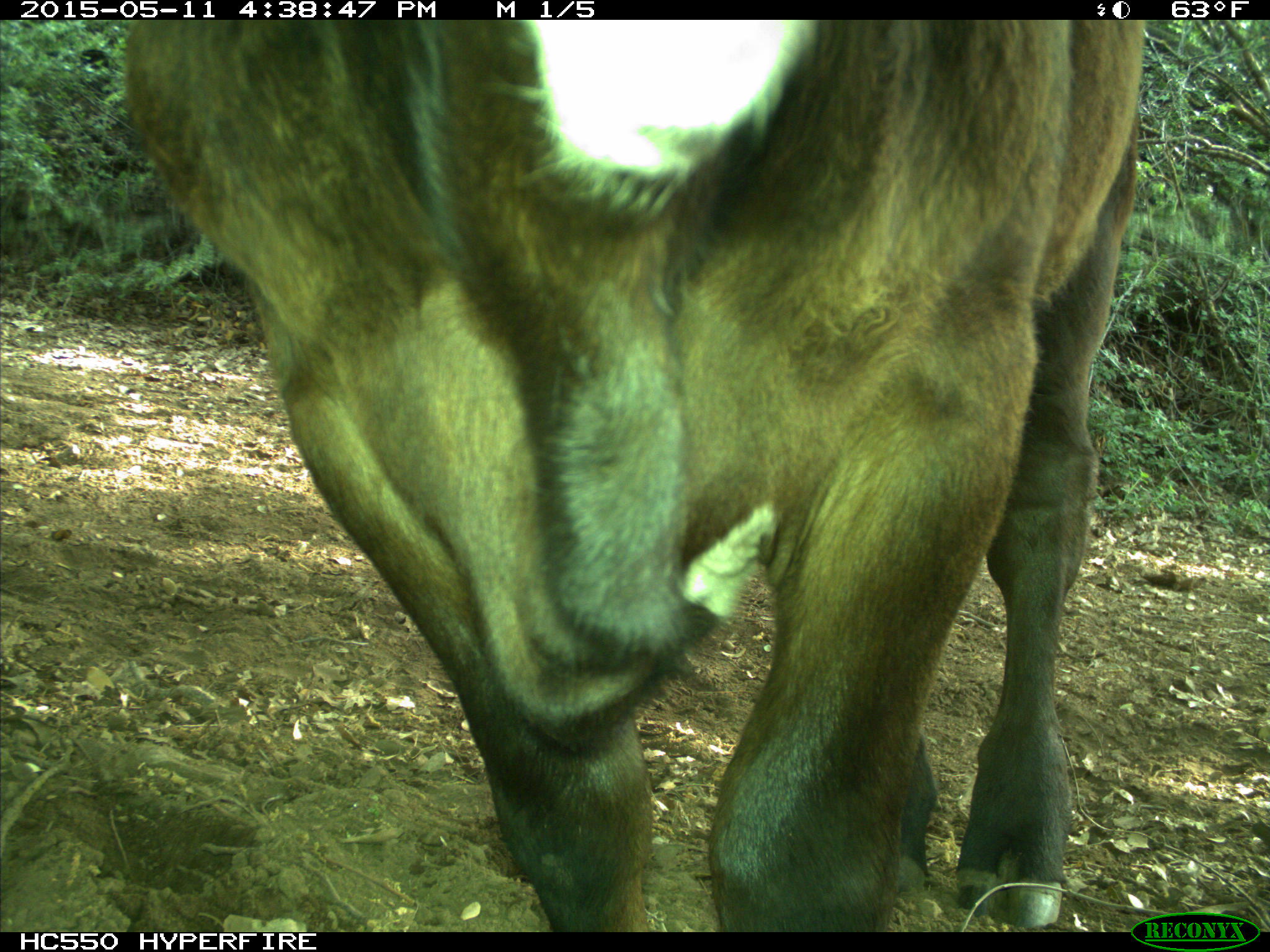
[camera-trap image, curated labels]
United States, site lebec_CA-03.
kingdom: Animalia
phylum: Chordata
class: Mammalia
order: Artiodactyla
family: Bovidae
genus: Bos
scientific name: Bos taurus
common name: domestic cow